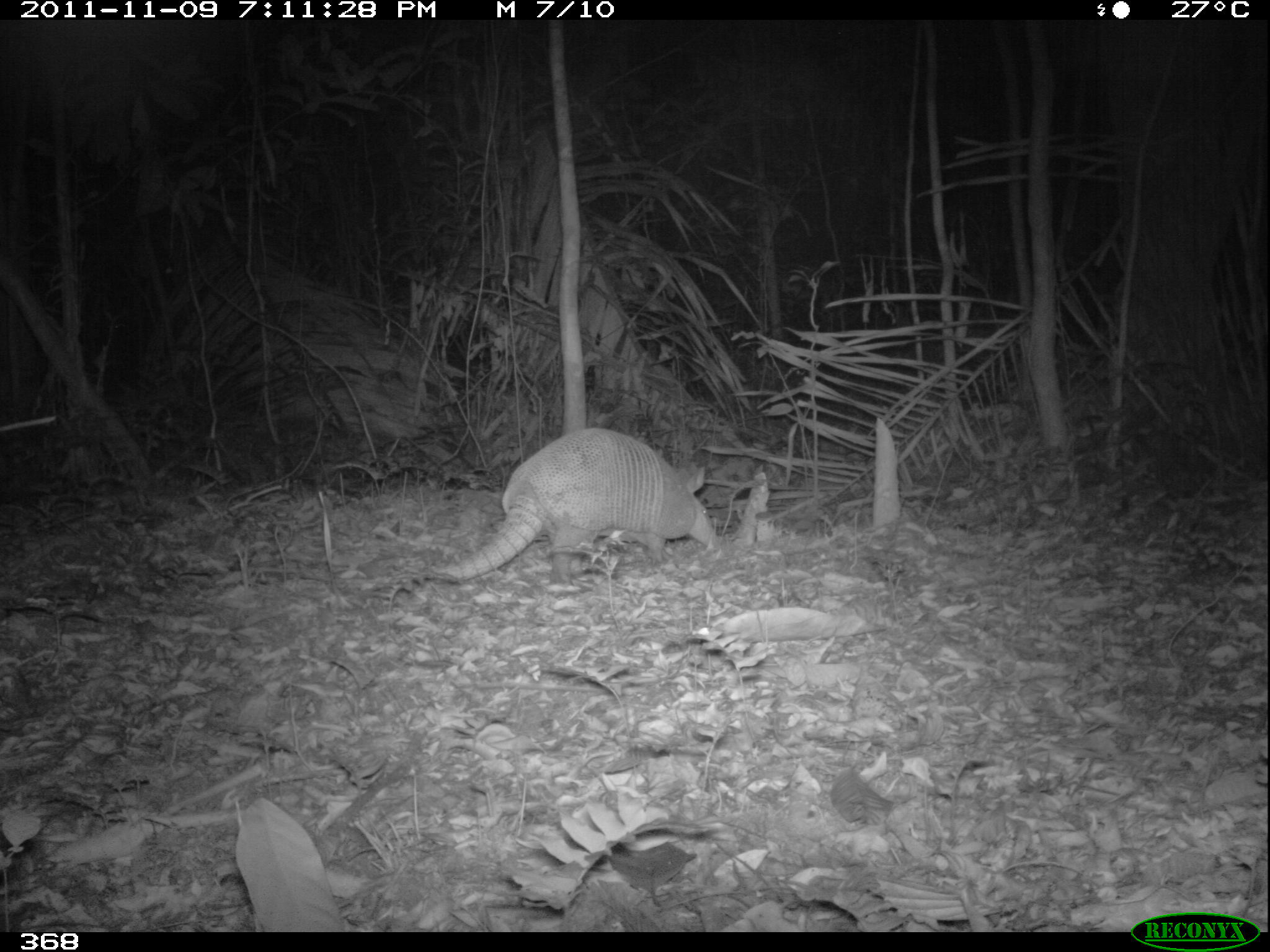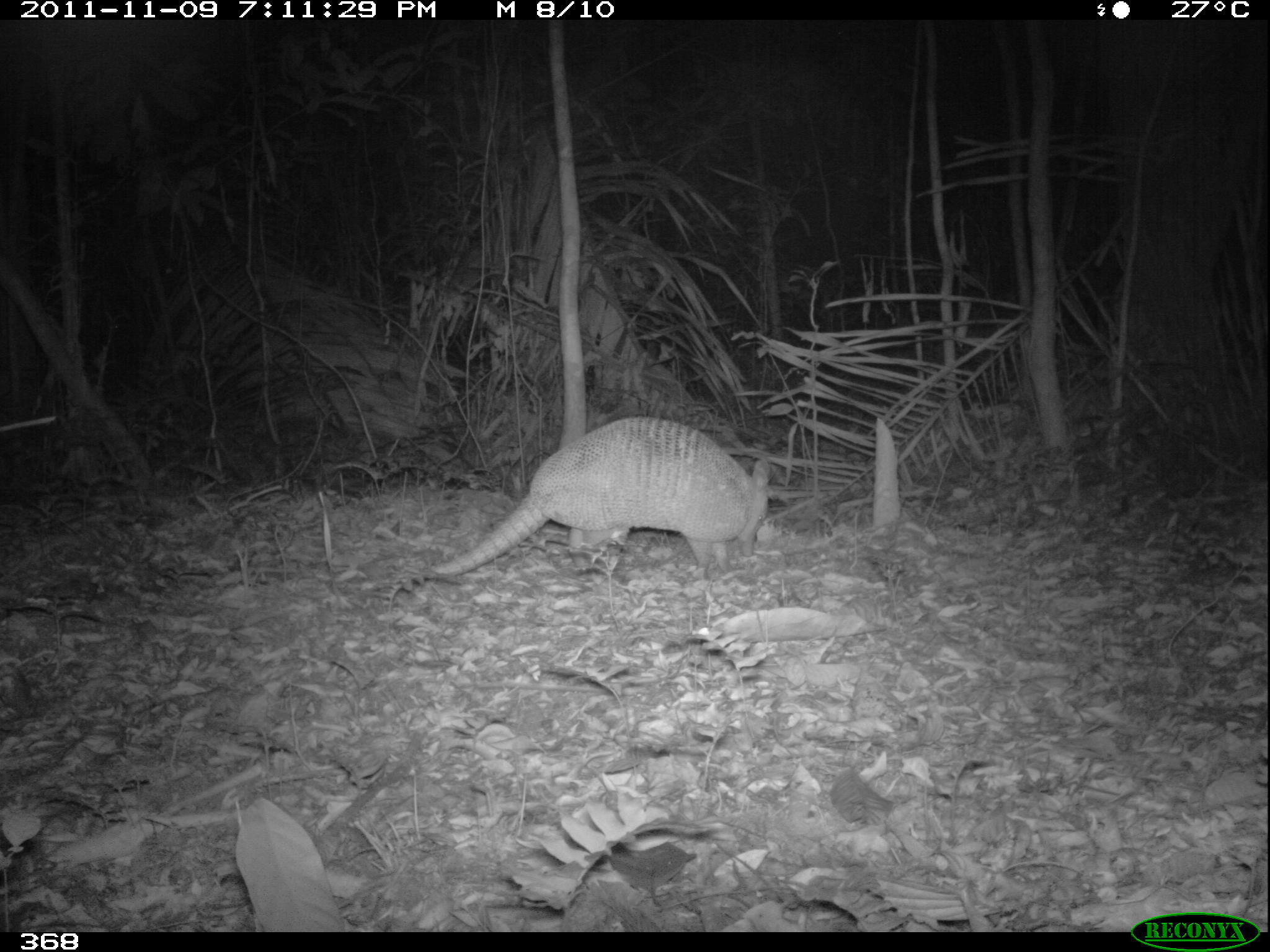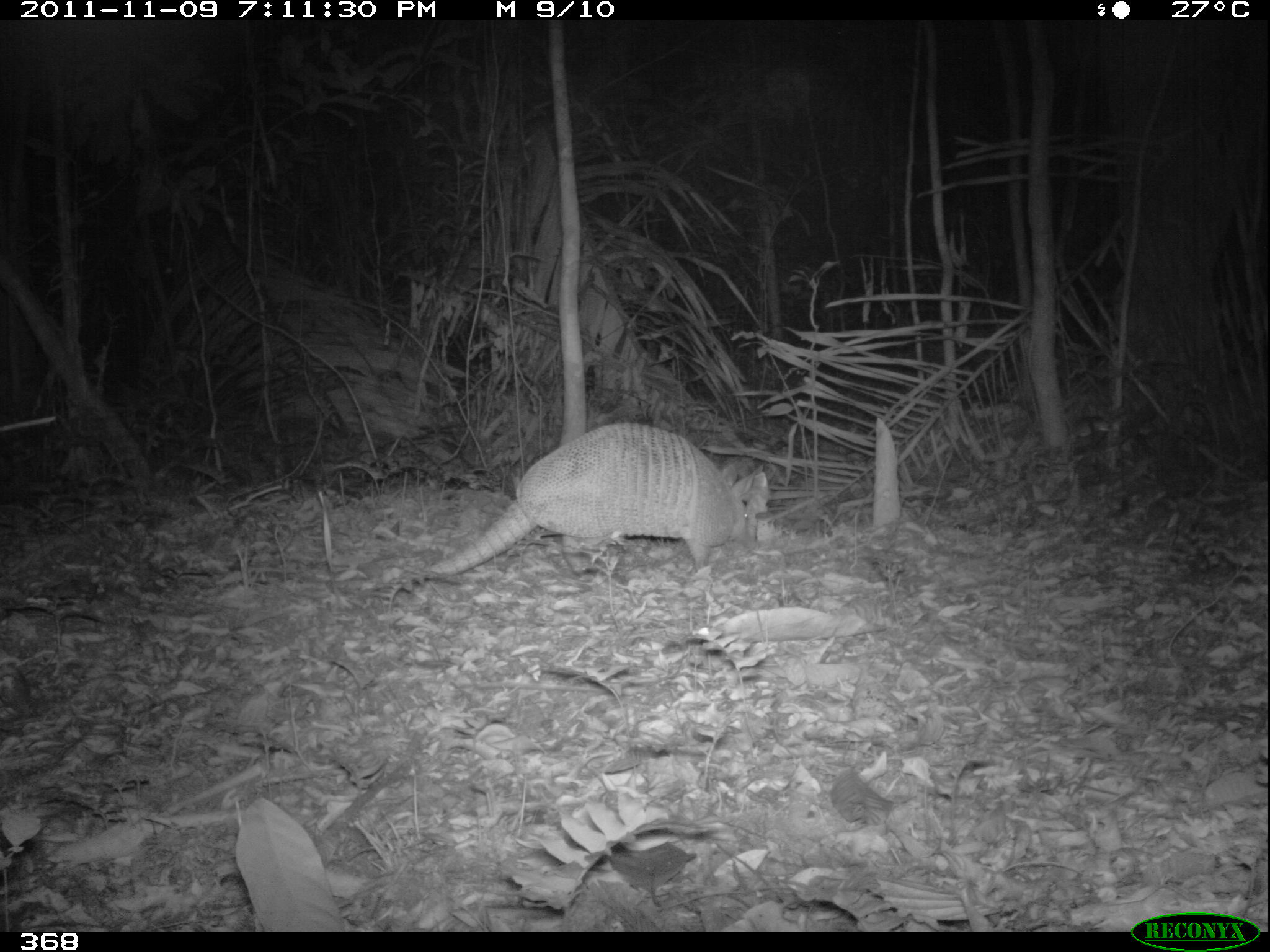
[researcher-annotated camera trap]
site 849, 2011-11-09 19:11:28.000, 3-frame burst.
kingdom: Animalia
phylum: Chordata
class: Mammalia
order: Cingulata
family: Dasypodidae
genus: Dasypus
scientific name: Dasypus kappleri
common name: greater long-nosed armadillo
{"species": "Dasypus kappleri (greater long-nosed armadillo)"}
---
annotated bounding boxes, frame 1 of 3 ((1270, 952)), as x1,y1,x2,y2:
dasypus kappleri: 360,427,718,591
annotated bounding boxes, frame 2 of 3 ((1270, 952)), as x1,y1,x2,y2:
dasypus kappleri: 357,416,772,592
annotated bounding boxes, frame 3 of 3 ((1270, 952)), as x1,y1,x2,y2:
dasypus kappleri: 359,421,756,590